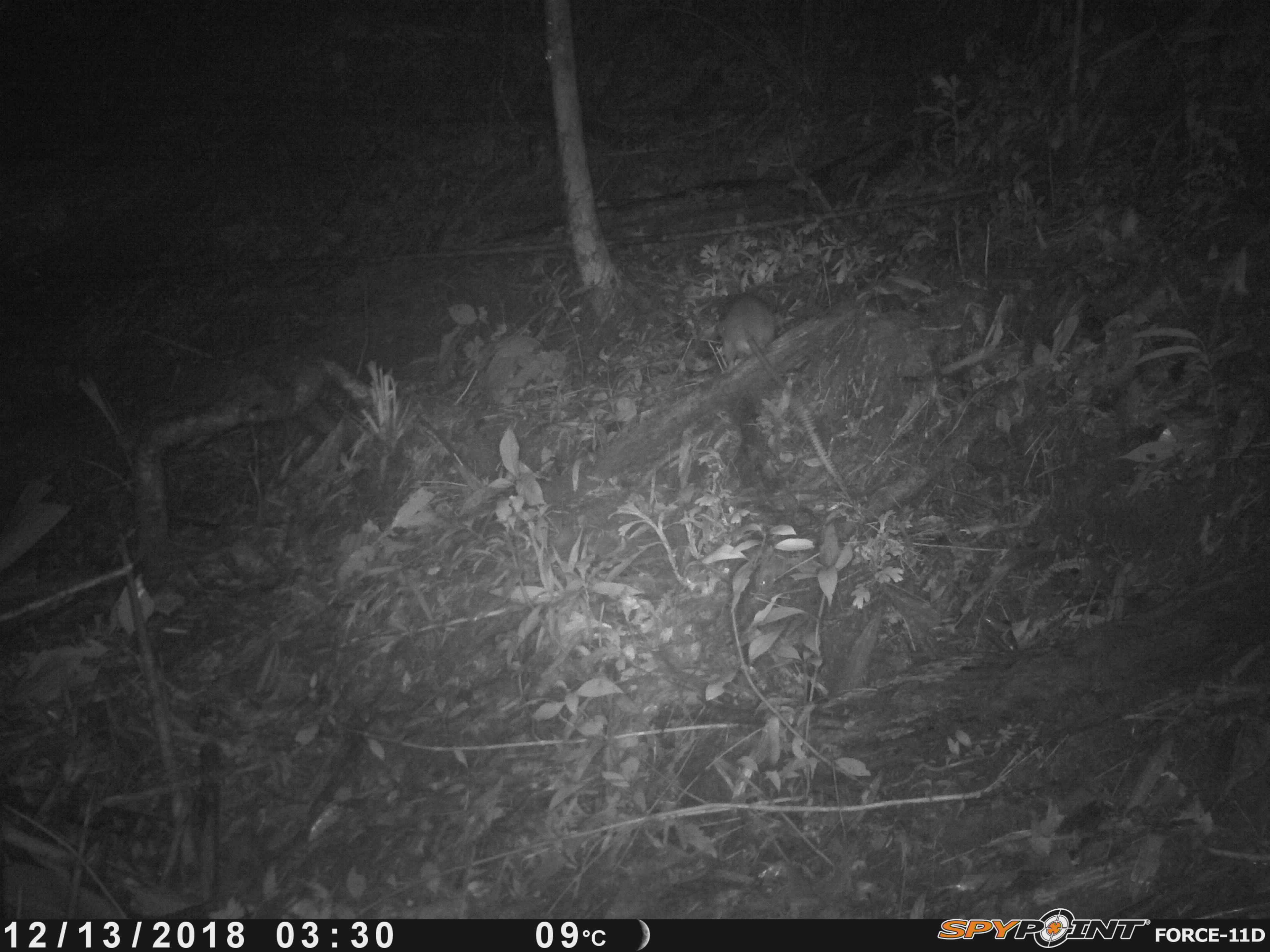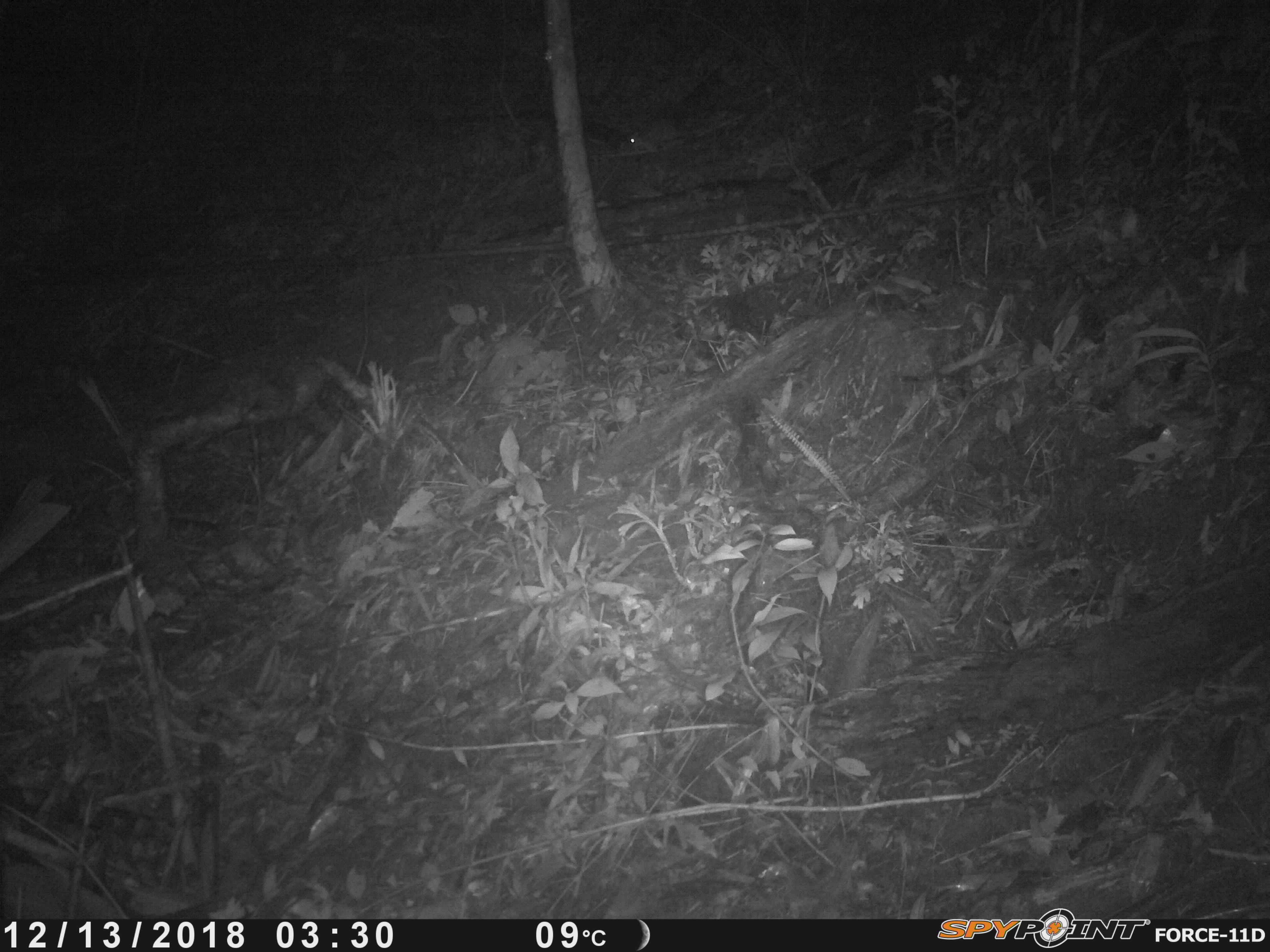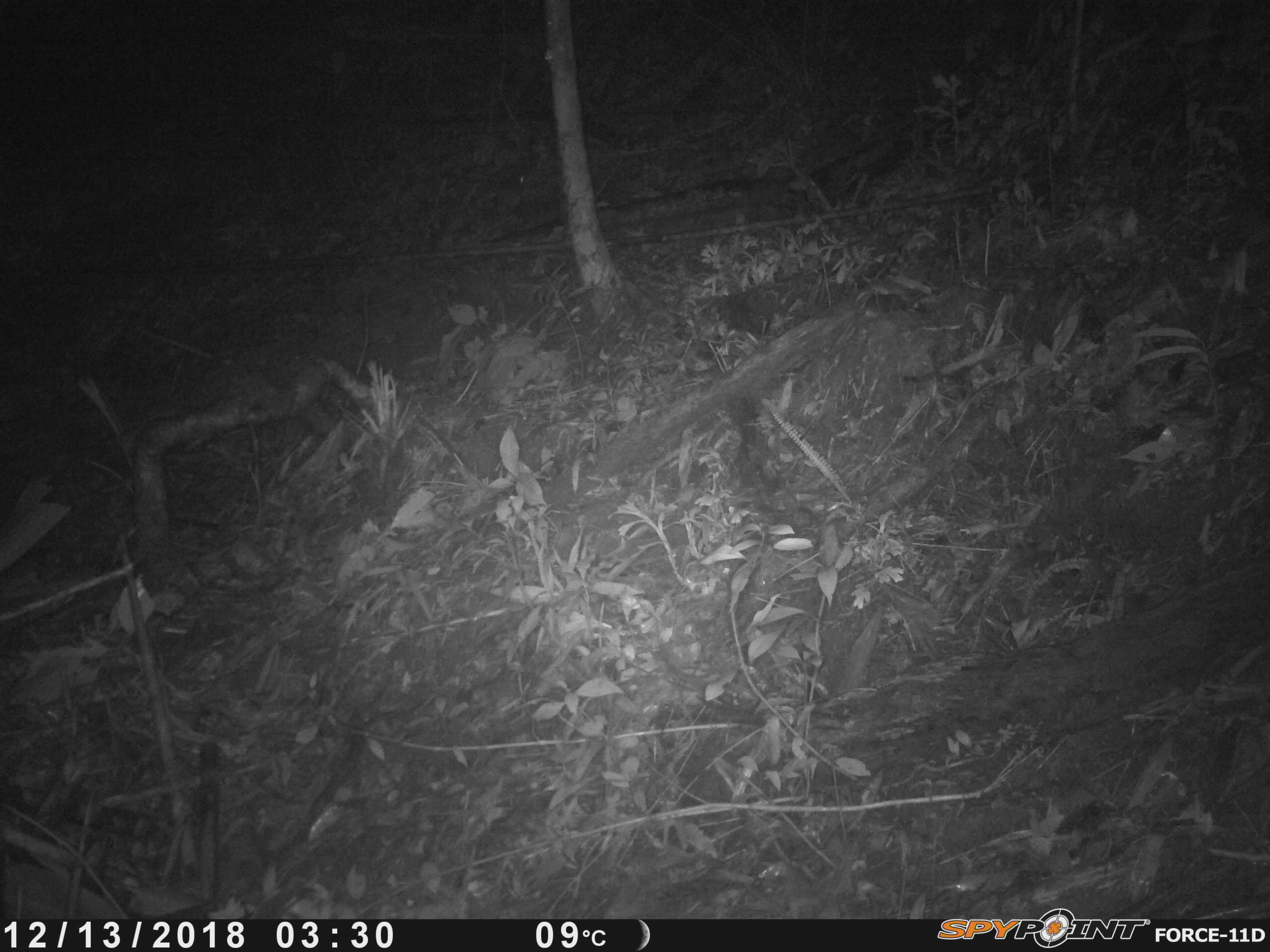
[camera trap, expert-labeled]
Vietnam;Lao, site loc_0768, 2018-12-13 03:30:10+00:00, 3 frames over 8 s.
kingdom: Animalia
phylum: Chordata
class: Mammalia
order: Rodentia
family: Muridae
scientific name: Muridae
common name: old-world mice and rats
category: unidentified murid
Unidentified murid (old-world mice and rats) (Muridae). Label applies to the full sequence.